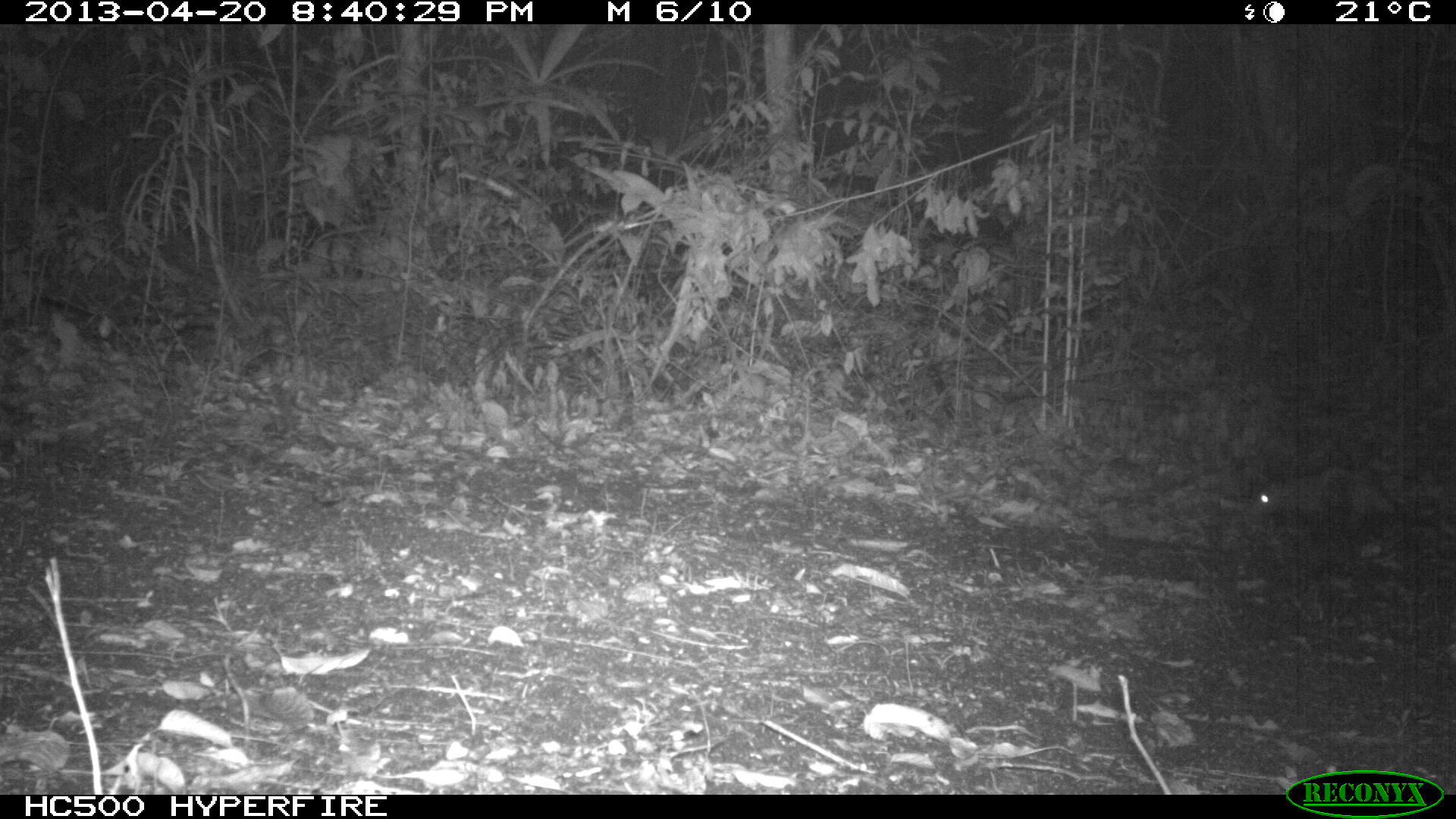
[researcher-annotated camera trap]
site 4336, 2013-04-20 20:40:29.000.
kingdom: Animalia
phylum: Chordata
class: Mammalia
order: Didelphimorphia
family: Didelphidae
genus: Didelphis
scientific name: Didelphis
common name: american opossums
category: didelphis sp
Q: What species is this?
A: Didelphis sp (american opossums) (Didelphis).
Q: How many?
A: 1.